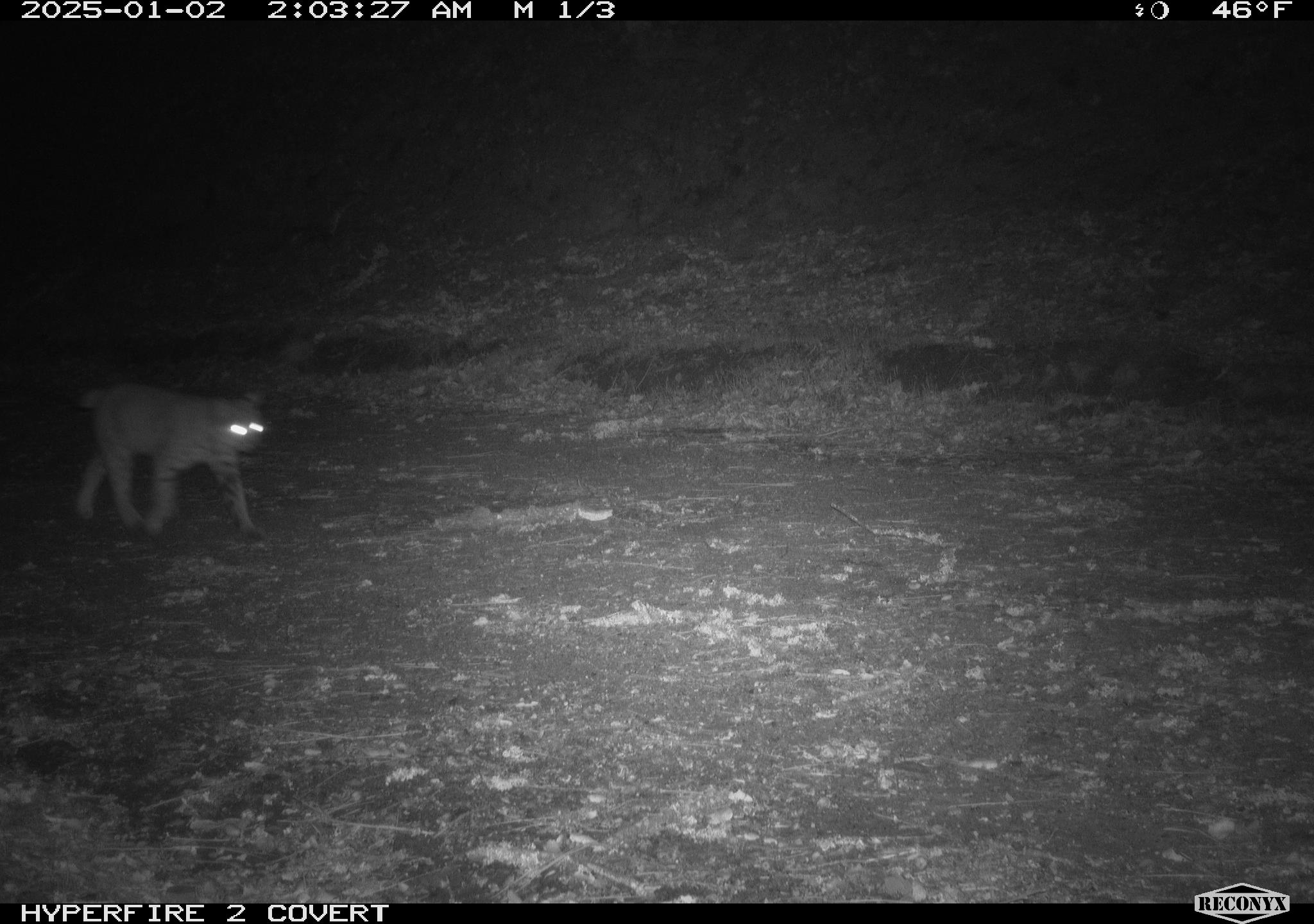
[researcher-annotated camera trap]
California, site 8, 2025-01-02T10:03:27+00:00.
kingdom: Animalia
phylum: Chordata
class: Mammalia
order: Carnivora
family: Felidae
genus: Lynx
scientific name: Lynx rufus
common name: bobcat